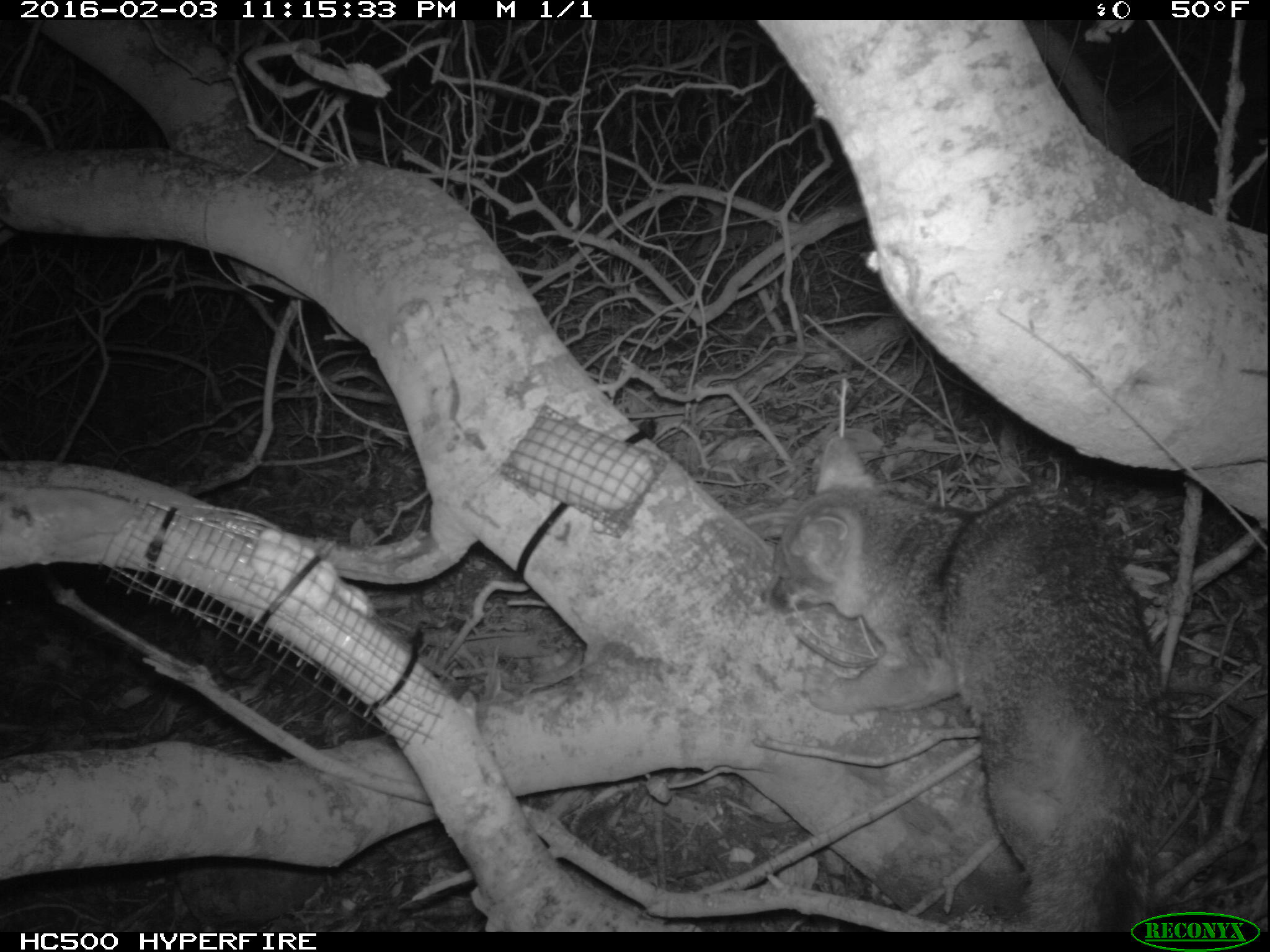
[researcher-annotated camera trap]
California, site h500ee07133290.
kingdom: Animalia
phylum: Chordata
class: Mammalia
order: Carnivora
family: Canidae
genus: Urocyon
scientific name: Urocyon littoralis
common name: island fox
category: fox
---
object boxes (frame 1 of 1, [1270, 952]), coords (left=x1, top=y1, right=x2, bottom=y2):
fox: (left=760, top=434, right=1178, bottom=930)